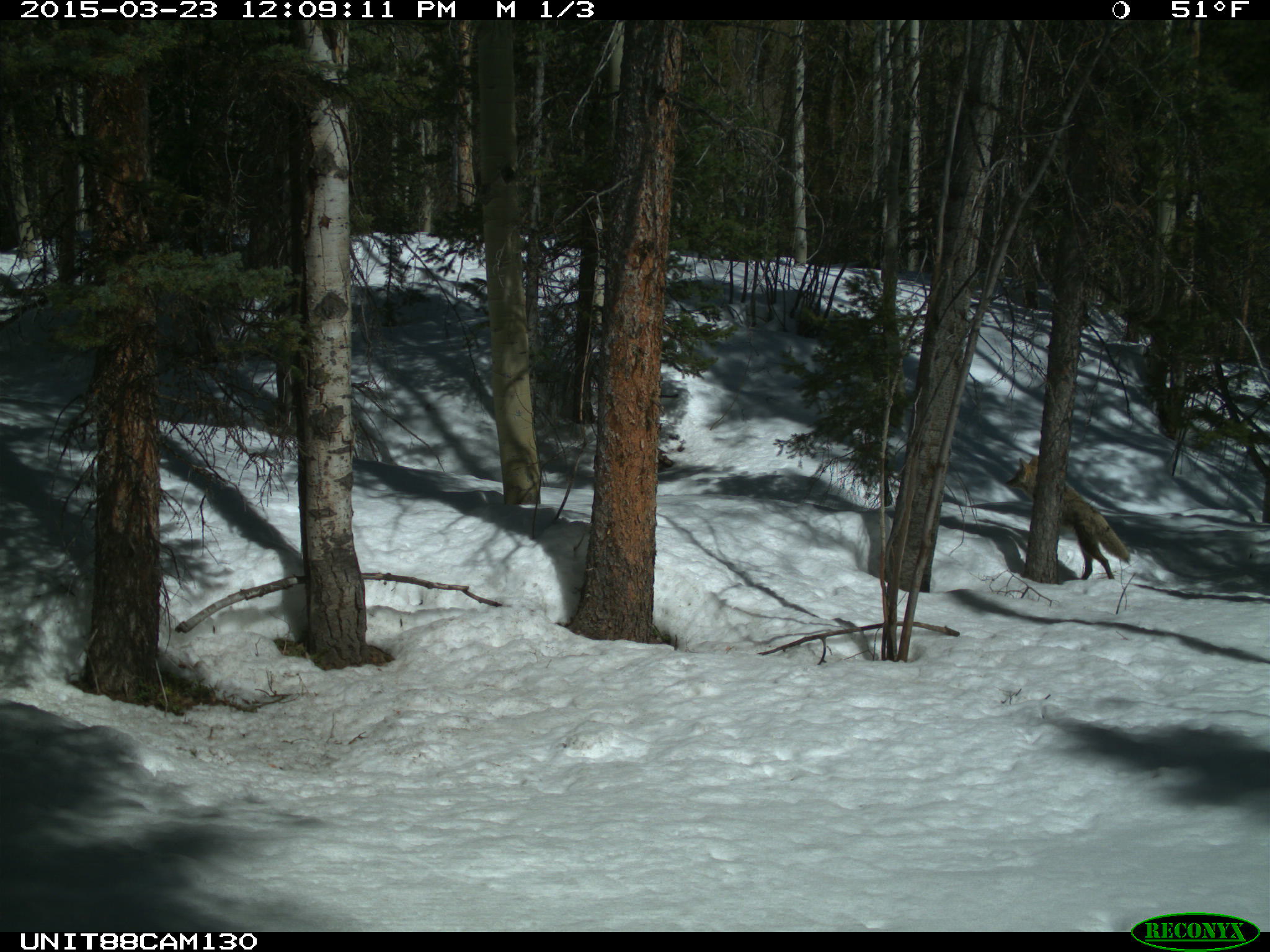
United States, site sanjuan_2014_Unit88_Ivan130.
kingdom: Animalia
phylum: Chordata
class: Mammalia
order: Carnivora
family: Canidae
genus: Canis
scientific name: Canis latrans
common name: coyote